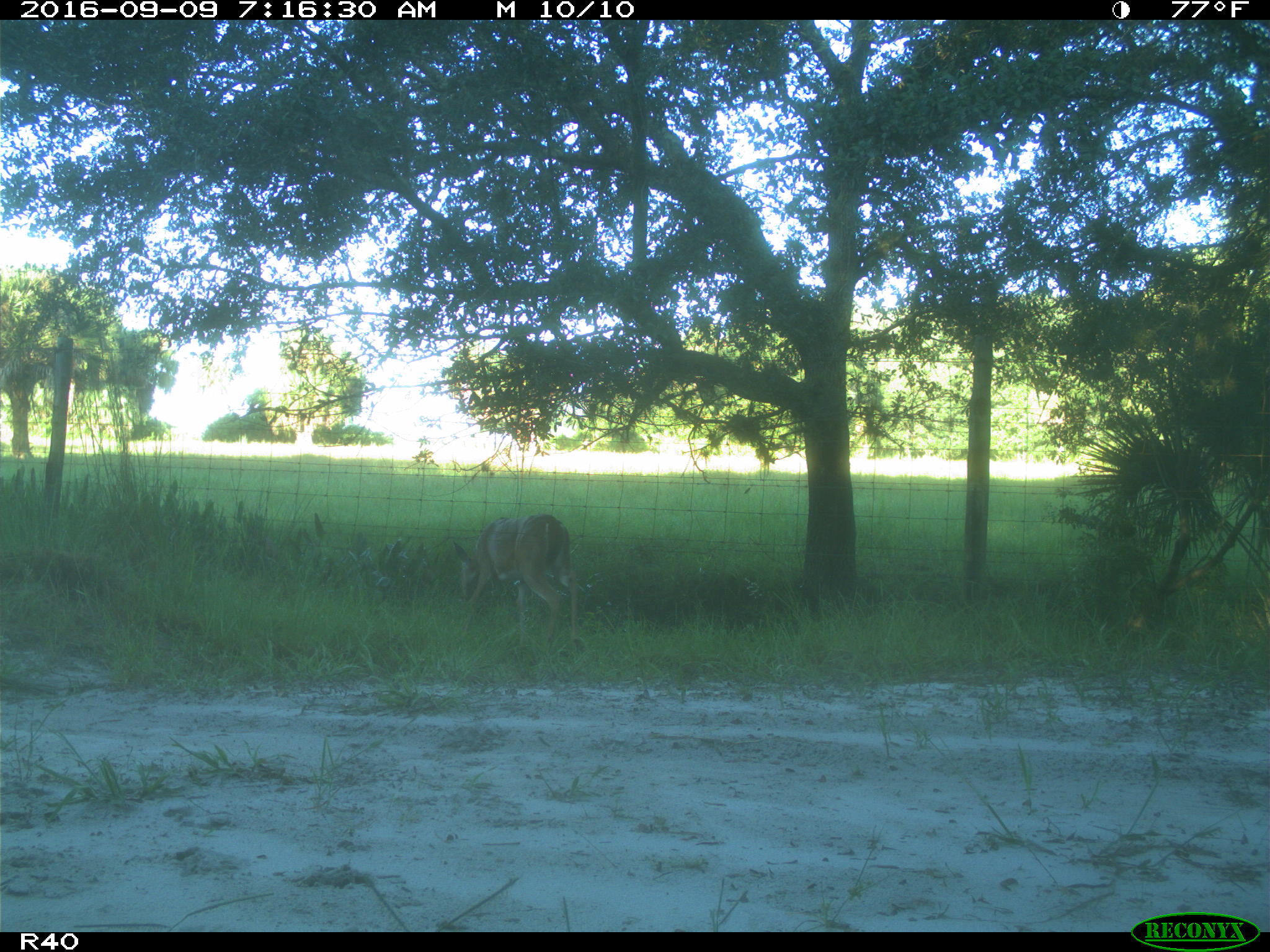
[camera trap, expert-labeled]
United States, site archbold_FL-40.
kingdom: Animalia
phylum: Chordata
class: Mammalia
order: Artiodactyla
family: Cervidae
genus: Odocoileus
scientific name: Odocoileus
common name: deer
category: unidentified deer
Unidentified deer (deer) (Odocoileus).